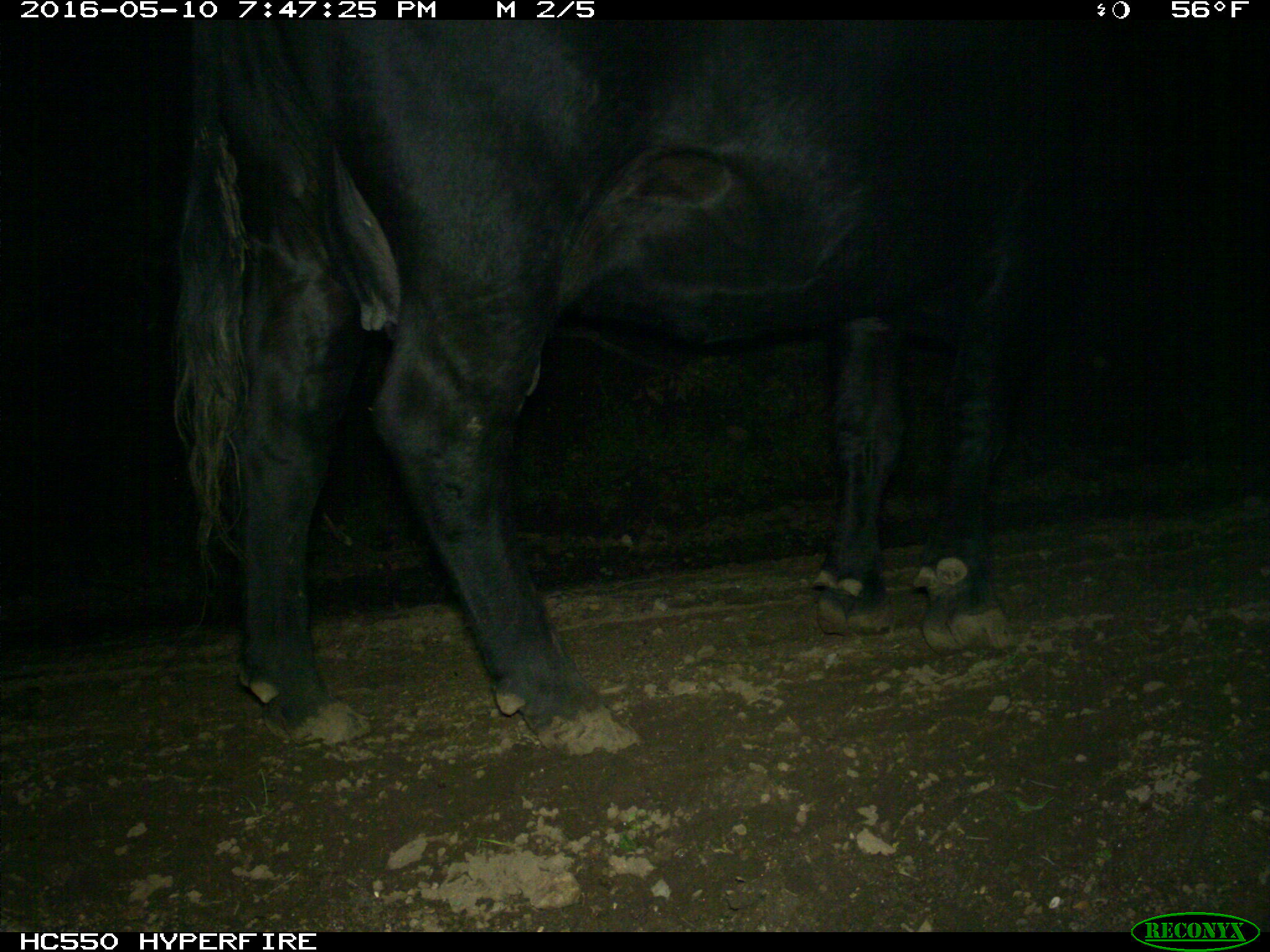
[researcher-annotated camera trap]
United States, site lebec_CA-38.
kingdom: Animalia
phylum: Chordata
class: Mammalia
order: Artiodactyla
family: Bovidae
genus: Bos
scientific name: Bos taurus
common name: domestic cow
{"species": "Bos taurus (domestic cow)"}